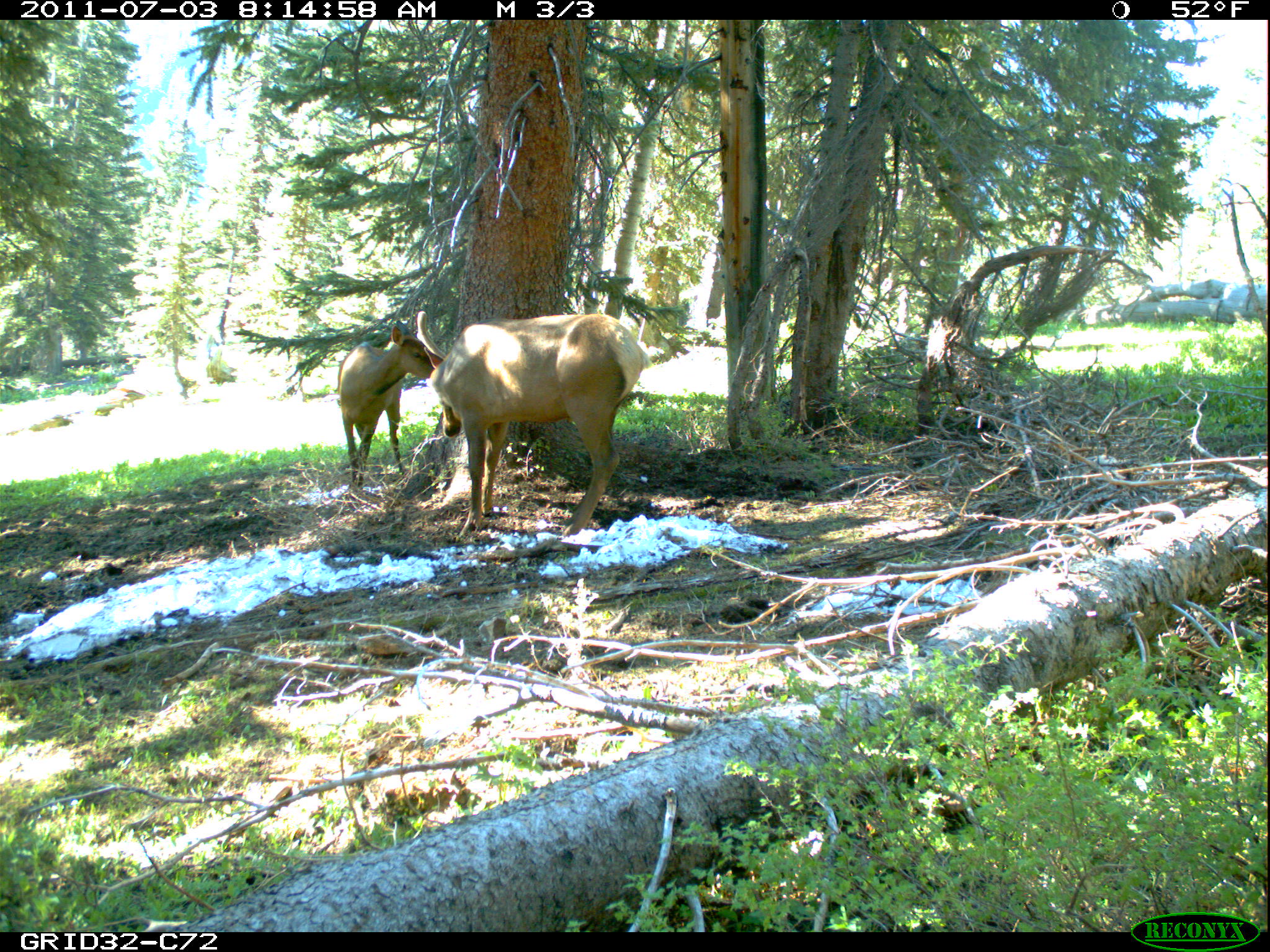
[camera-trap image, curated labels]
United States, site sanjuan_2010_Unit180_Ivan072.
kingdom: Animalia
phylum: Chordata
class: Mammalia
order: Artiodactyla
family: Cervidae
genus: Cervus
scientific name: Cervus elaphus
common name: red deer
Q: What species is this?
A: Cervus elaphus (red deer).